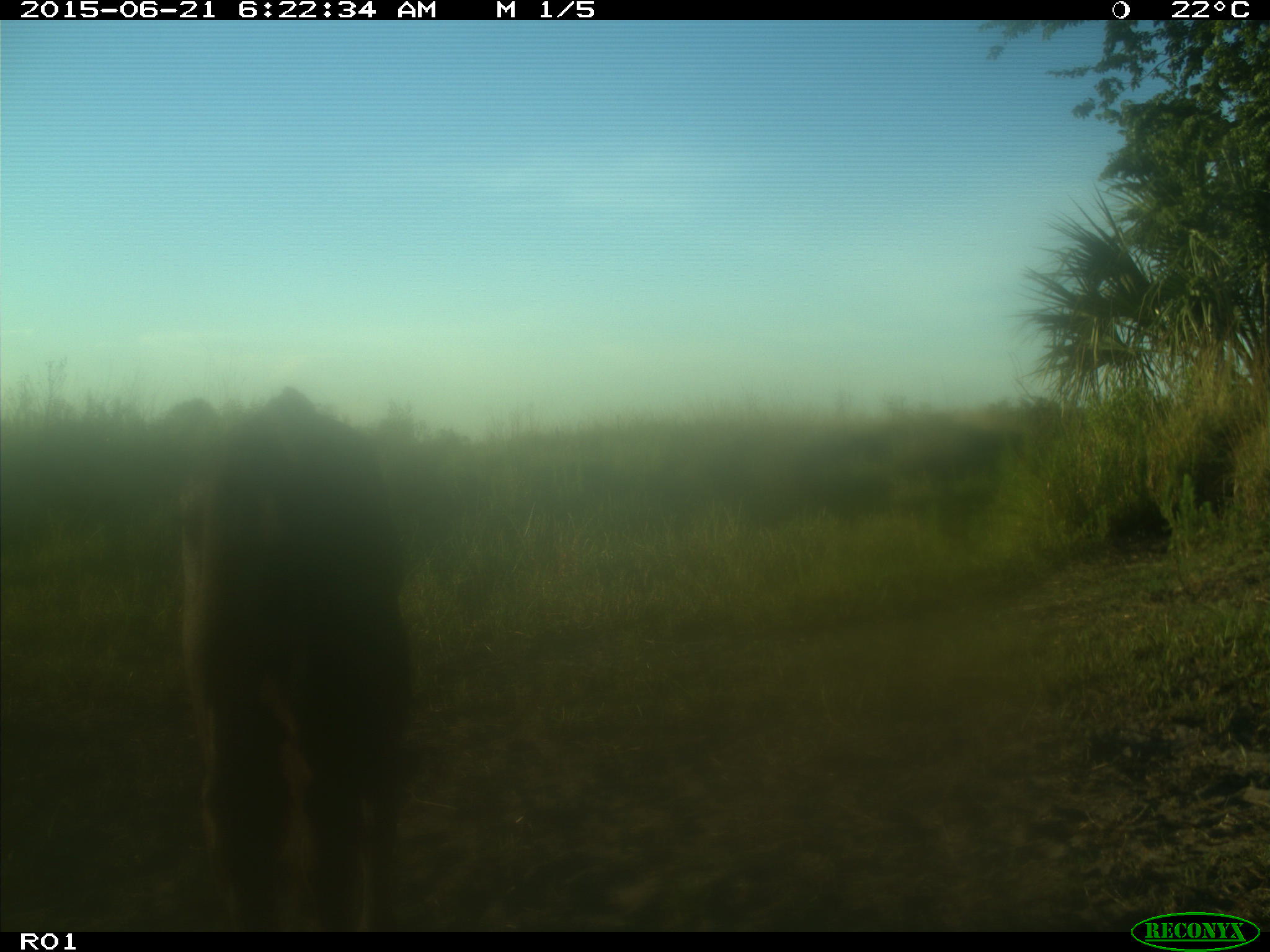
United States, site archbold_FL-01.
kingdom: Animalia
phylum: Chordata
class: Mammalia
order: Artiodactyla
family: Bovidae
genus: Bos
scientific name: Bos taurus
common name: domestic cow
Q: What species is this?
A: Bos taurus (domestic cow).